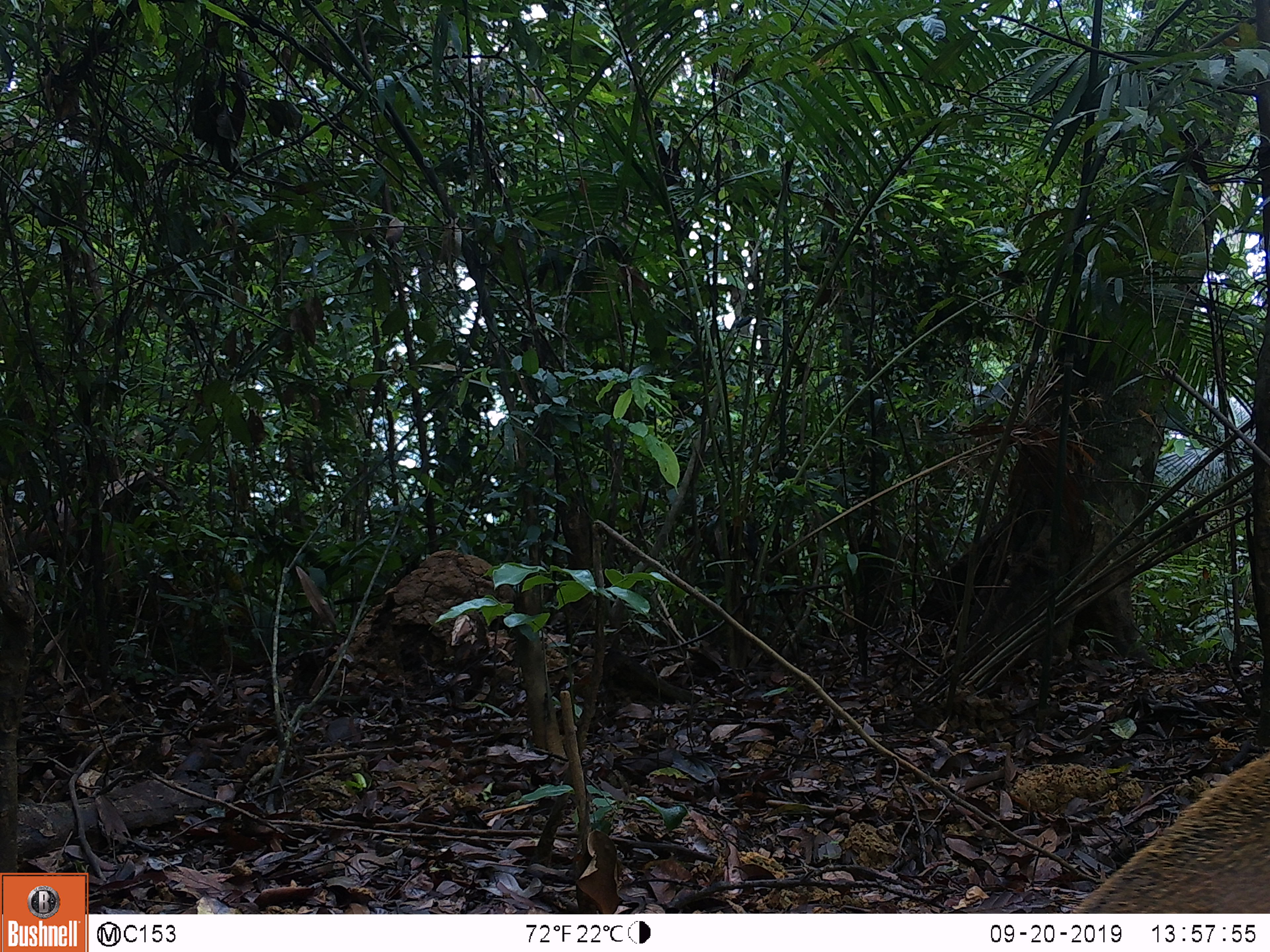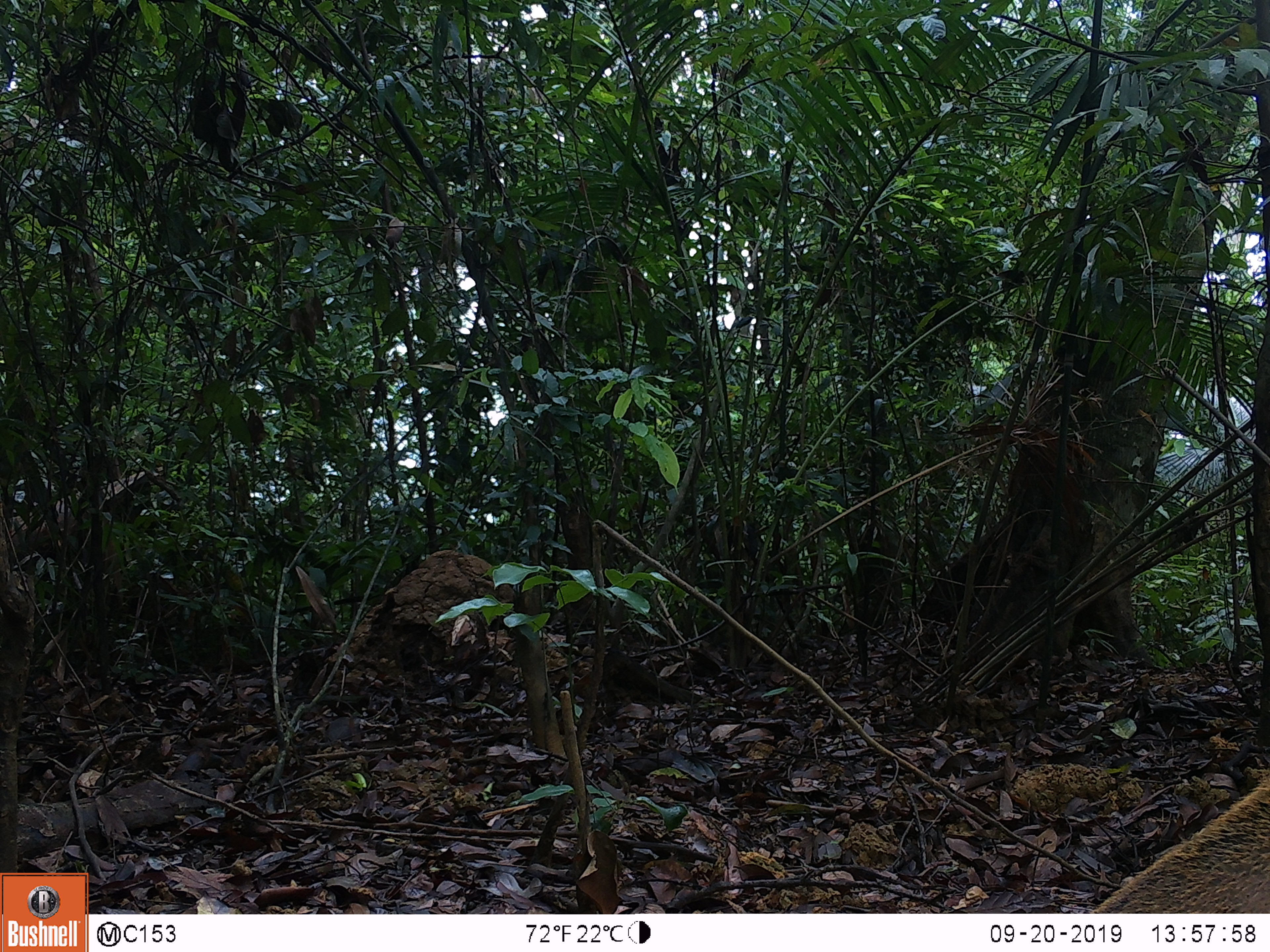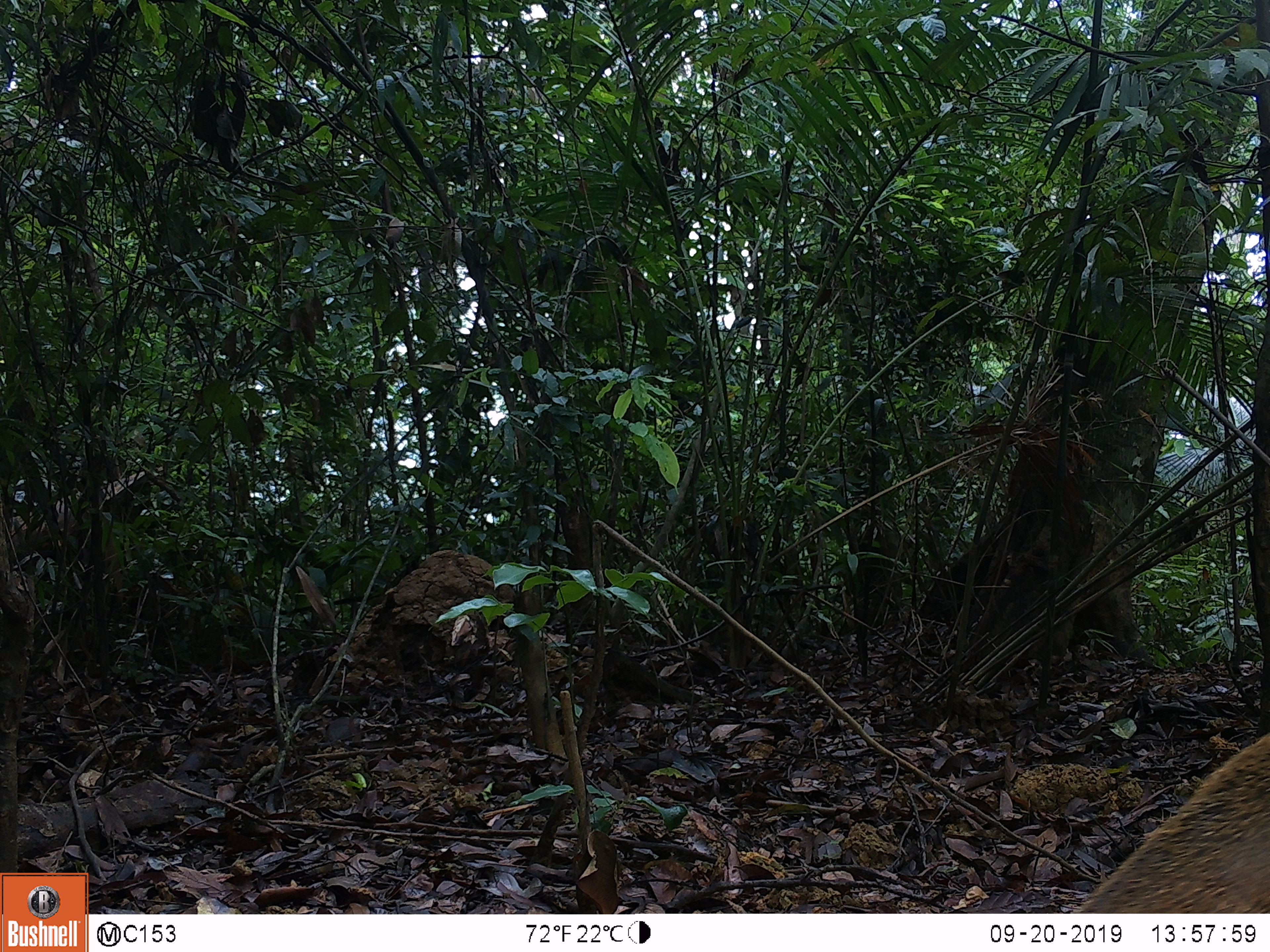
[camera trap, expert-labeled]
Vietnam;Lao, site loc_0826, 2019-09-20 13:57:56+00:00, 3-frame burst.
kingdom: Animalia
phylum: Chordata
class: Mammalia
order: Artiodactyla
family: Suidae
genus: Sus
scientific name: Sus scrofa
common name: eurasian wild pig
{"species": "eurasian wild pig (Sus scrofa)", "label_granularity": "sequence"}